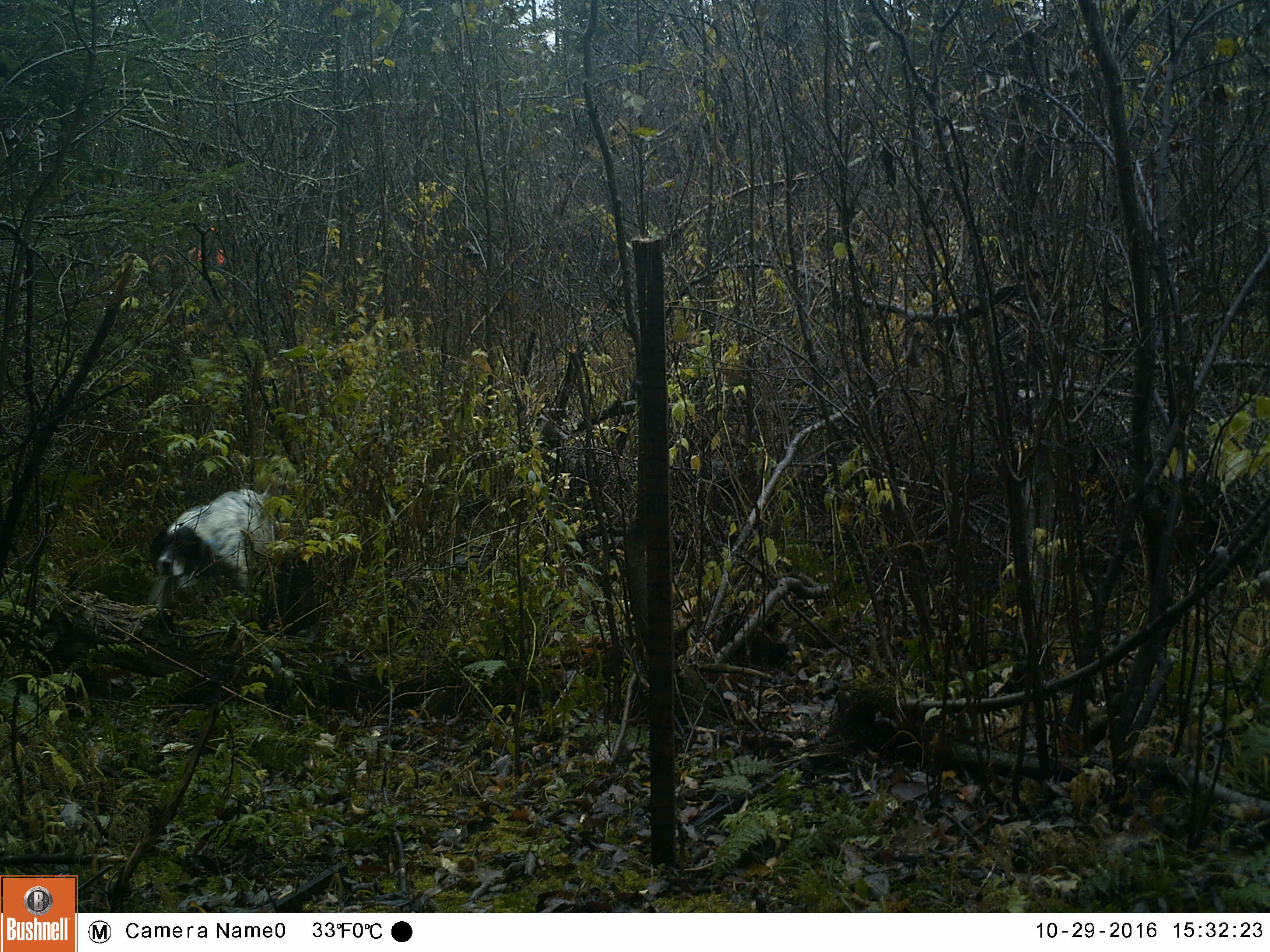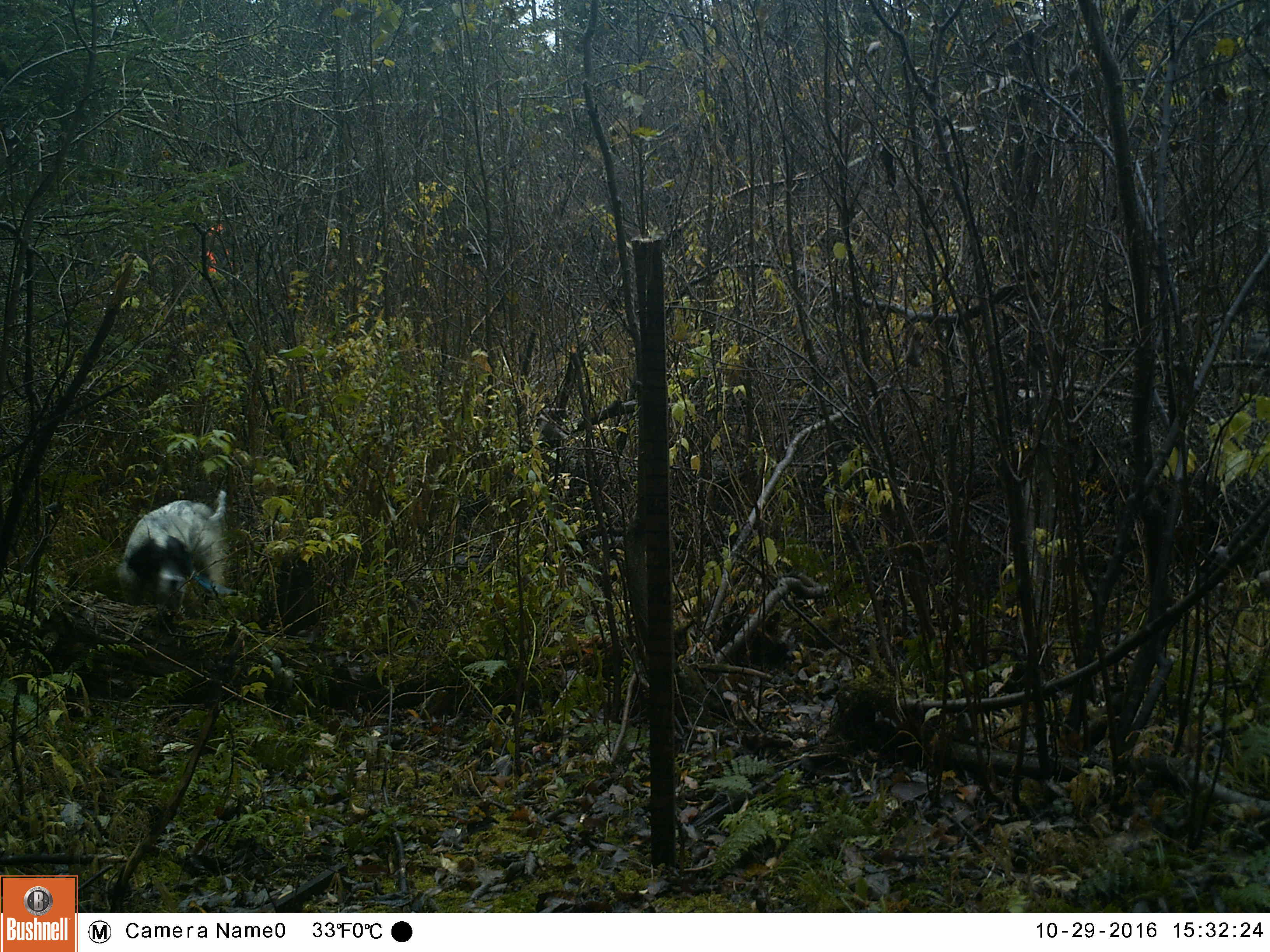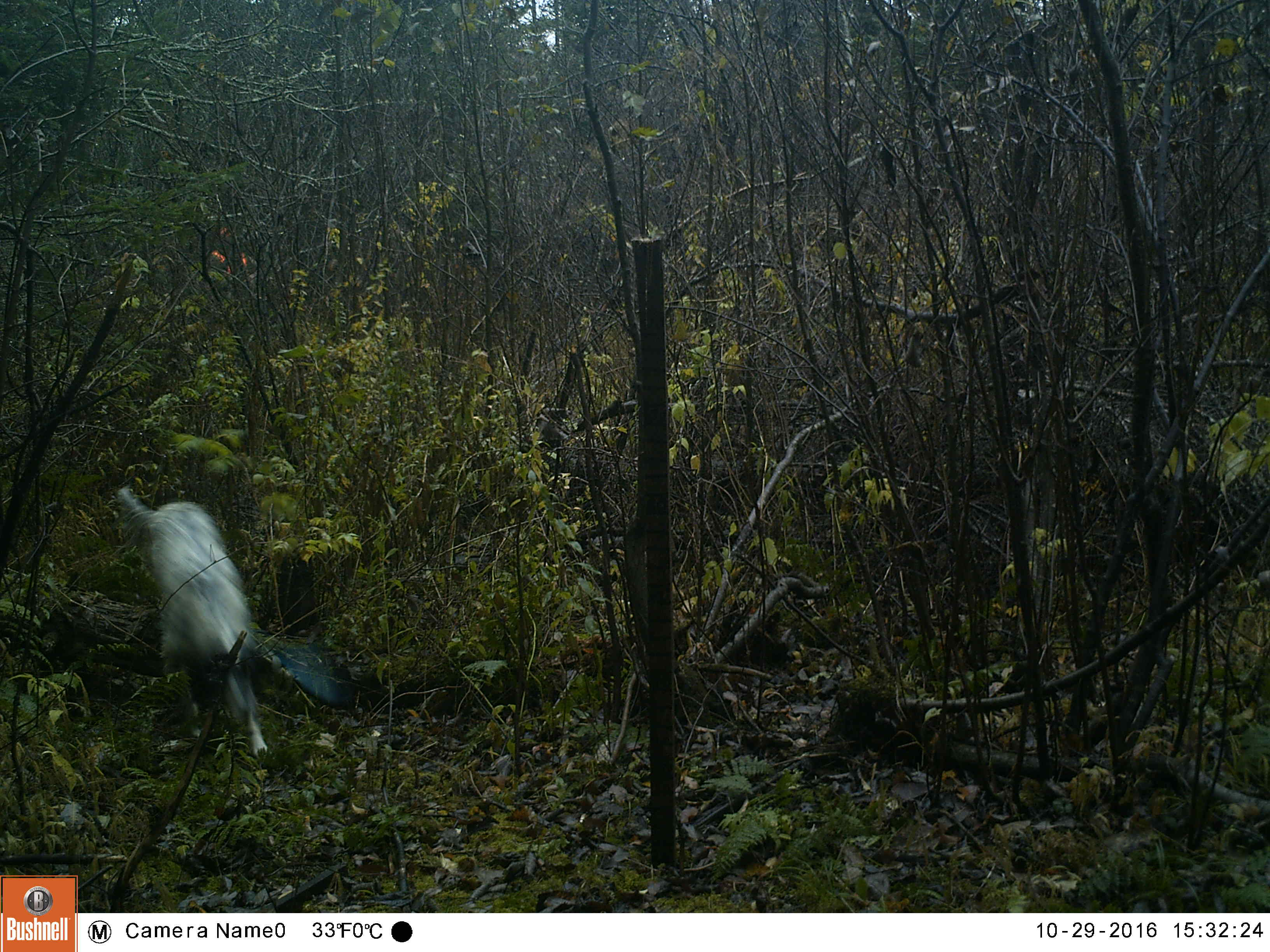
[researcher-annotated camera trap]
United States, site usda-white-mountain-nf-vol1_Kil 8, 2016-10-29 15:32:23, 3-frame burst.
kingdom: Animalia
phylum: Chordata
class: Mammalia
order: Carnivora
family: Canidae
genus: Canis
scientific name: Canis familiaris familiaris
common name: domestic dog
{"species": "domestic dog (Canis familiaris familiaris)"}